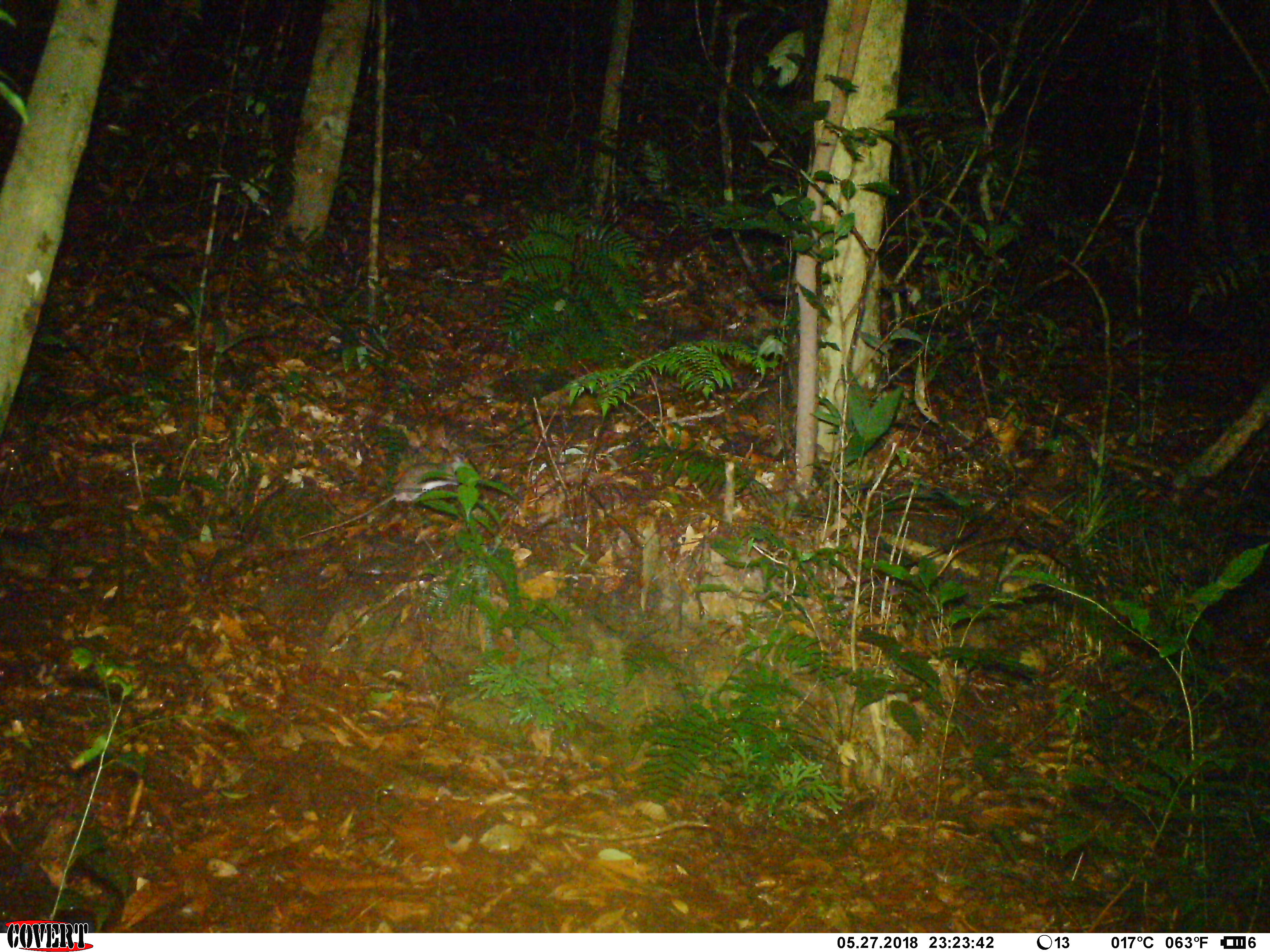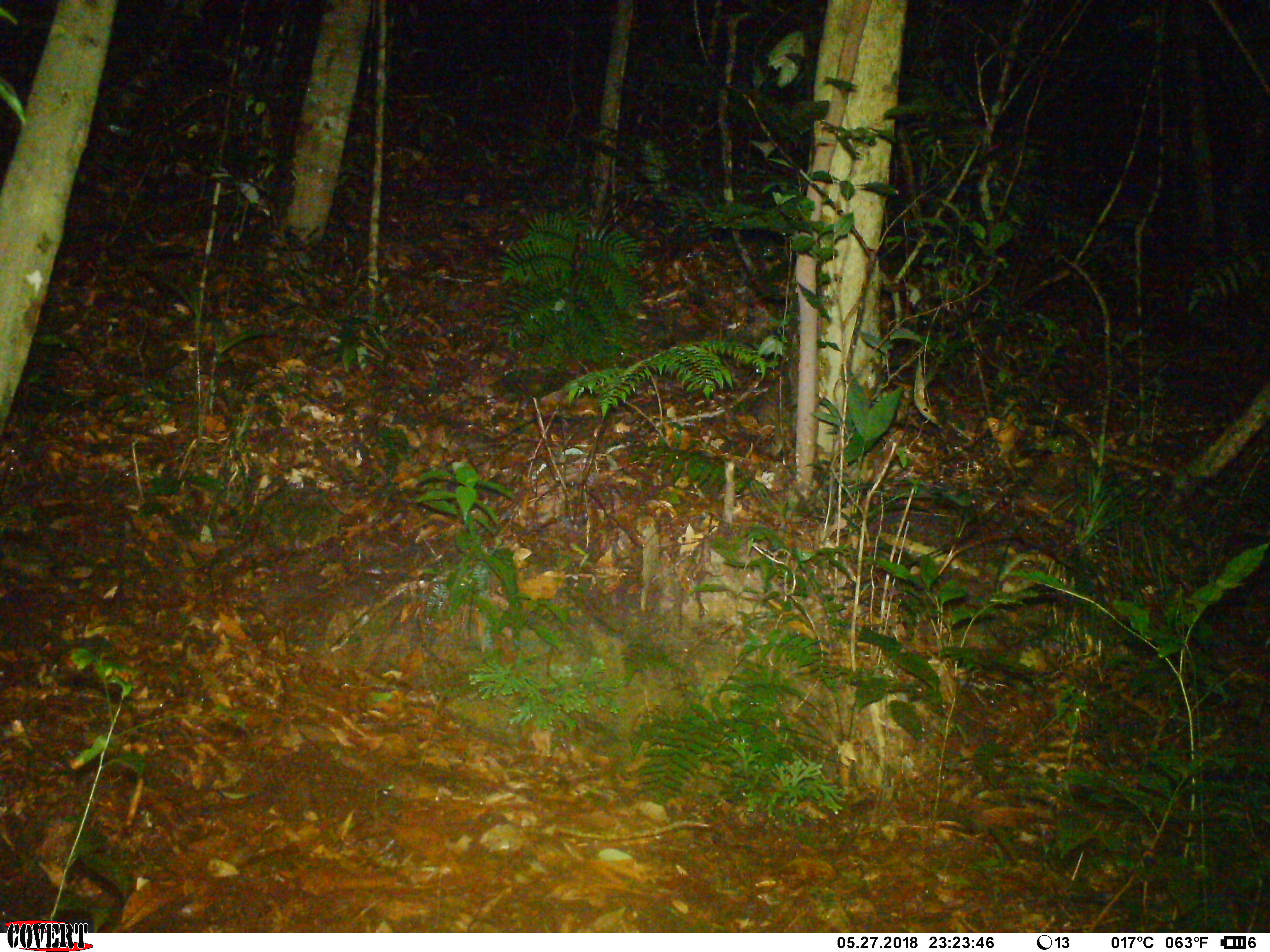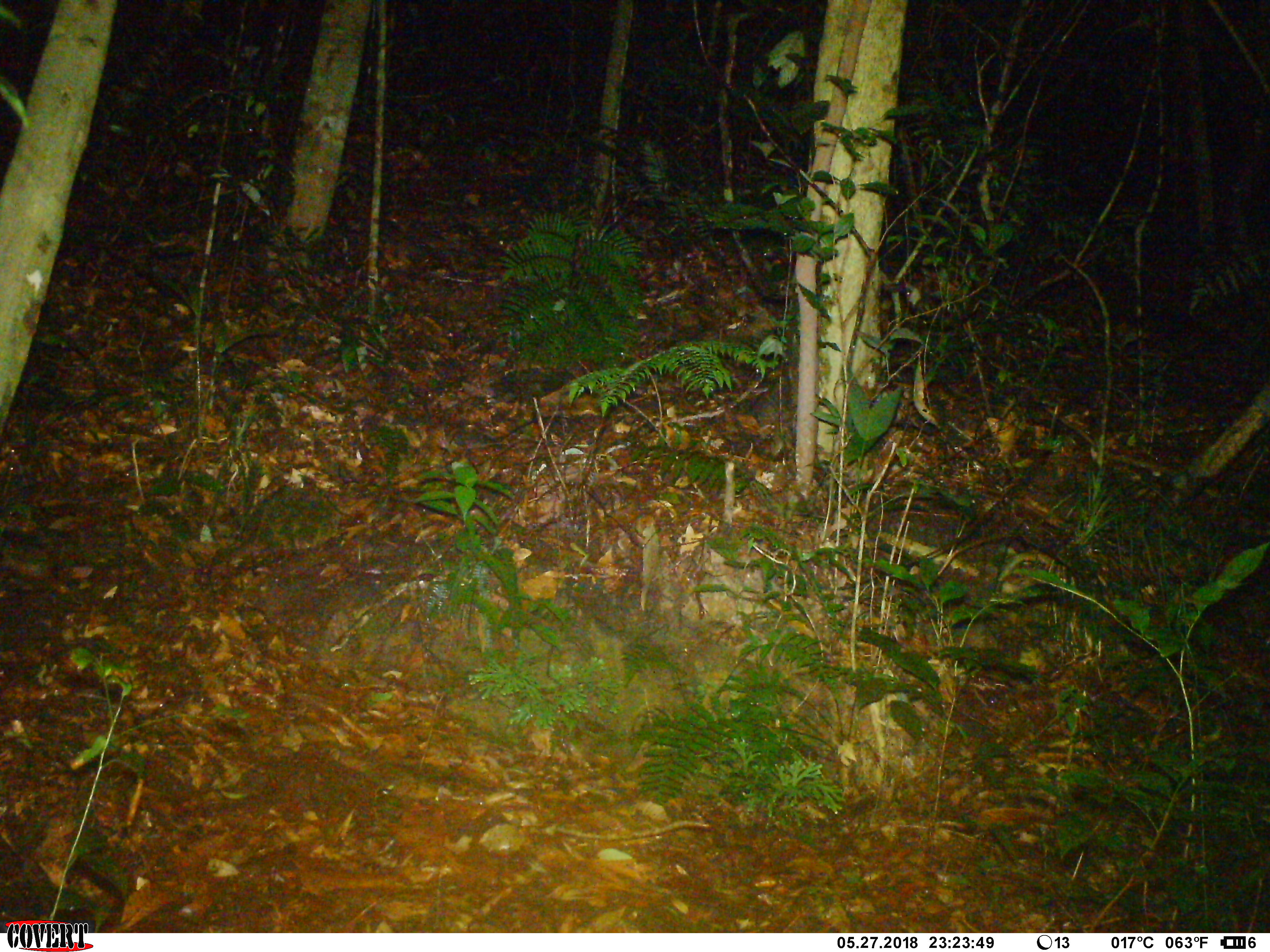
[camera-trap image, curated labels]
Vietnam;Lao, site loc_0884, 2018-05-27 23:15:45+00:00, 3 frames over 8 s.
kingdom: Animalia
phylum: Chordata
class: Mammalia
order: Rodentia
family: Muridae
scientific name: Muridae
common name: old-world mice and rats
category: unidentified murid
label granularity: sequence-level